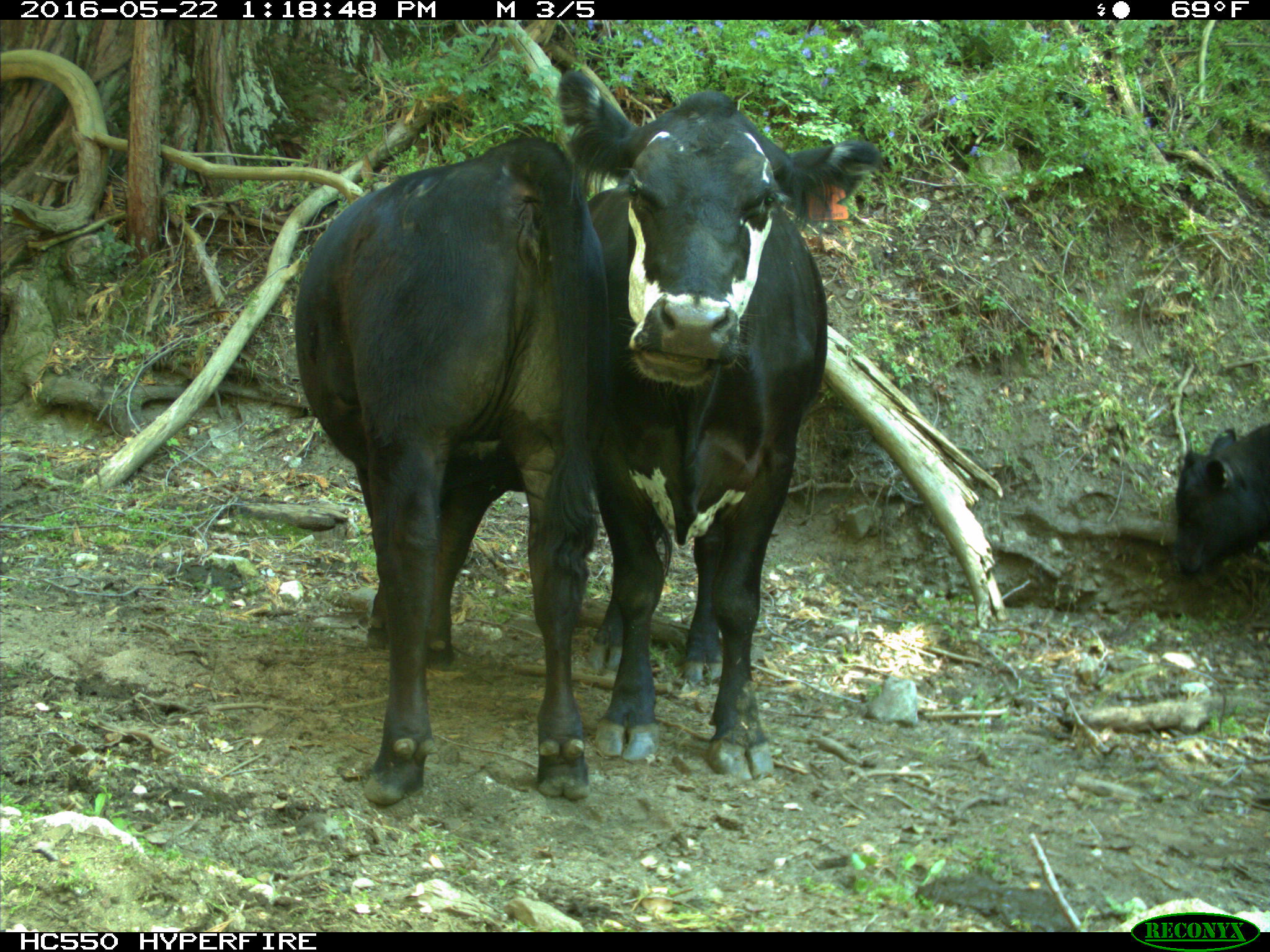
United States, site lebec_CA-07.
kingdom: Animalia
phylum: Chordata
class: Mammalia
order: Artiodactyla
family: Bovidae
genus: Bos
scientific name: Bos taurus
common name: domestic cow